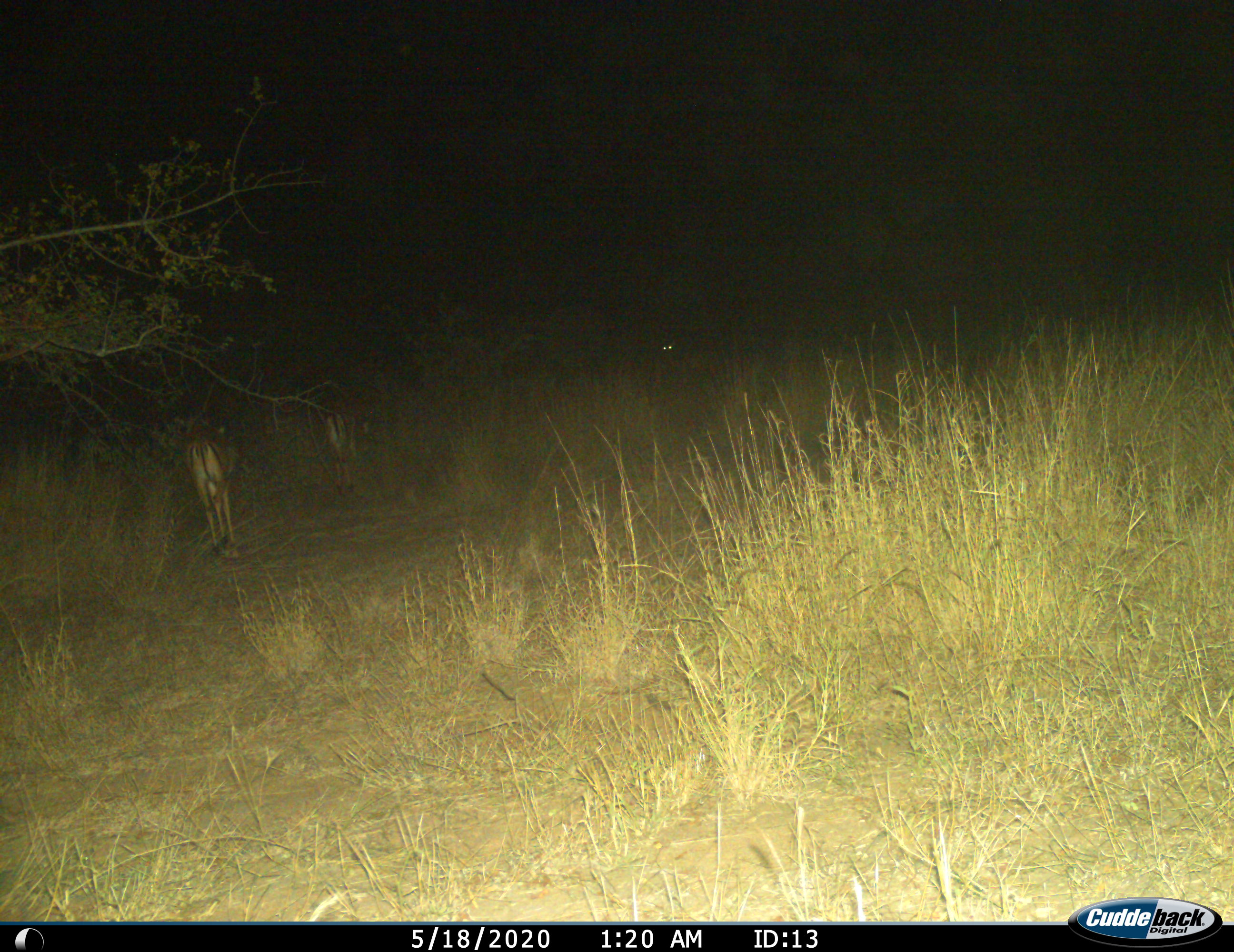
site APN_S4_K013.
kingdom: Animalia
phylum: Chordata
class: Mammalia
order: Artiodactyla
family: Bovidae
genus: Aepyceros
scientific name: Aepyceros melampus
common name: impala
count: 2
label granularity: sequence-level